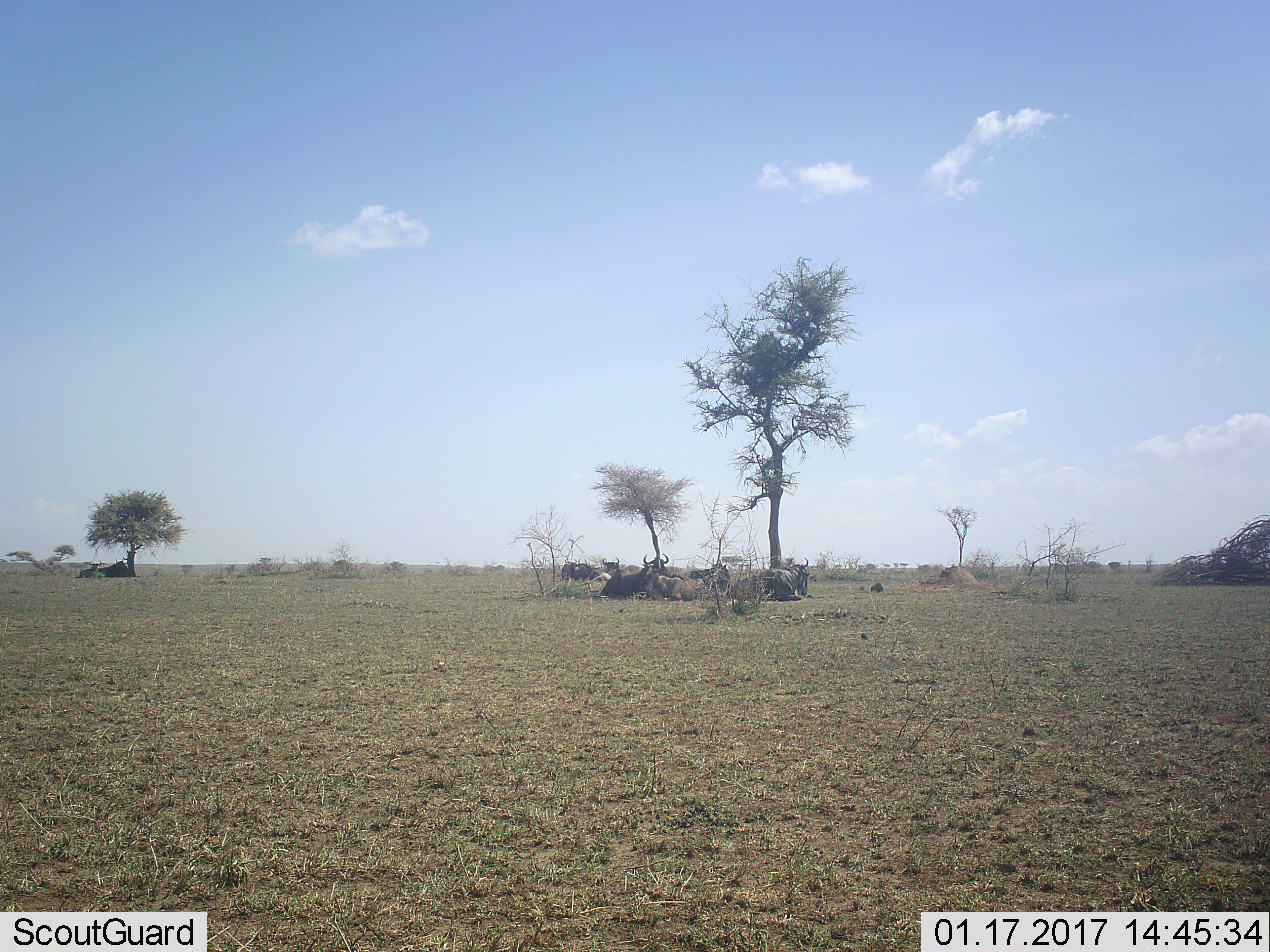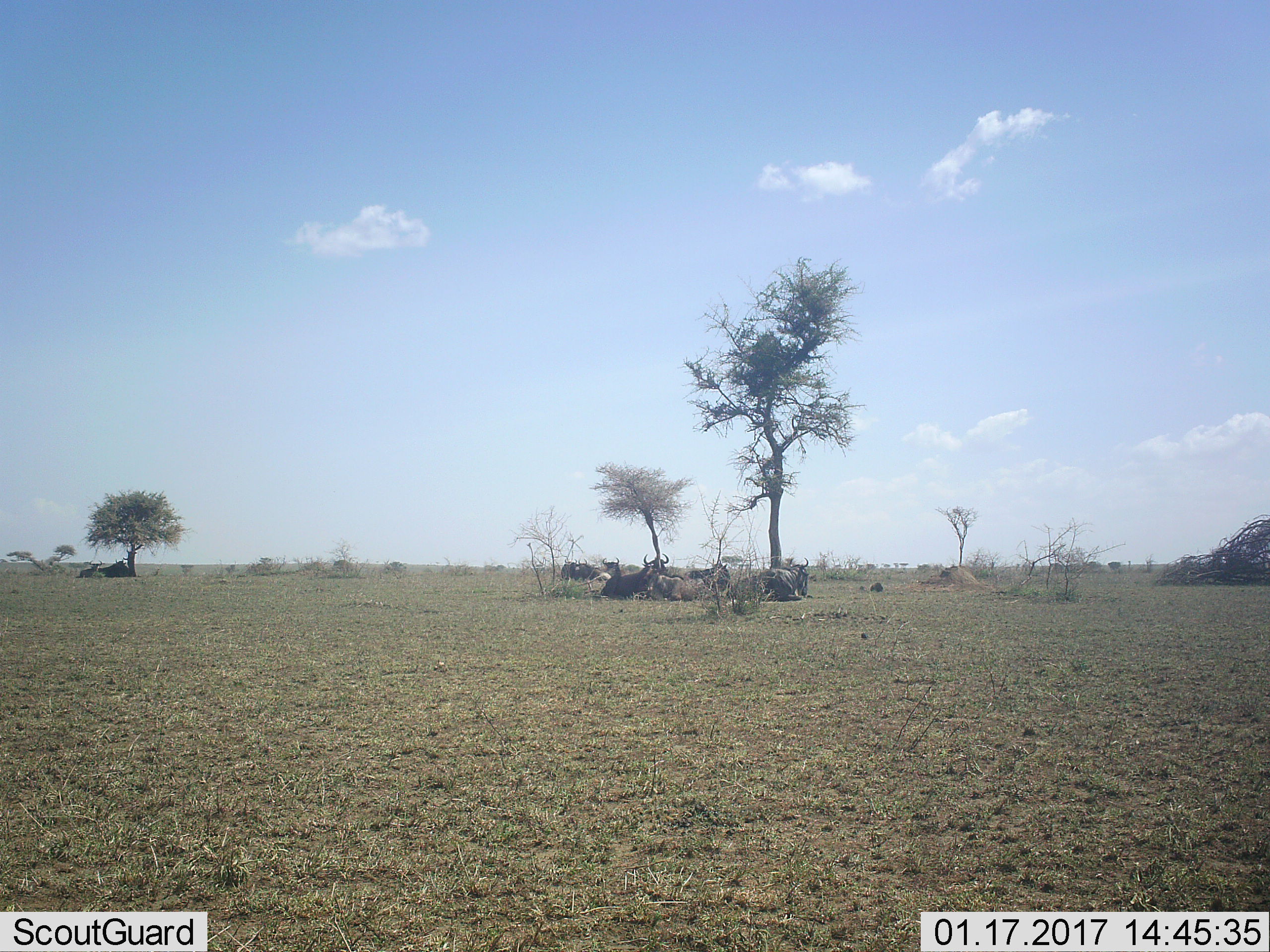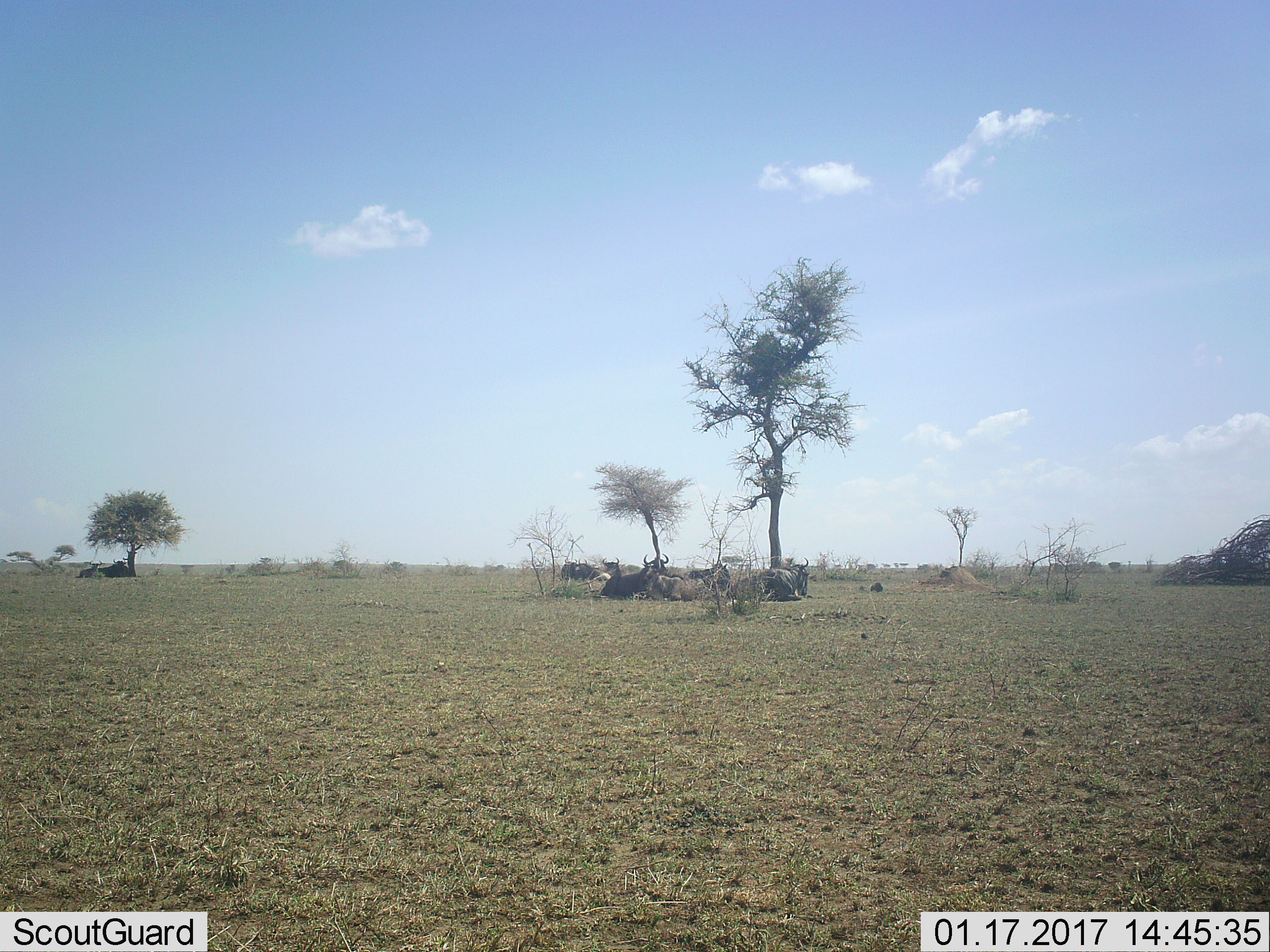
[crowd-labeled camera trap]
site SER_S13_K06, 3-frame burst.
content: unidentified animal